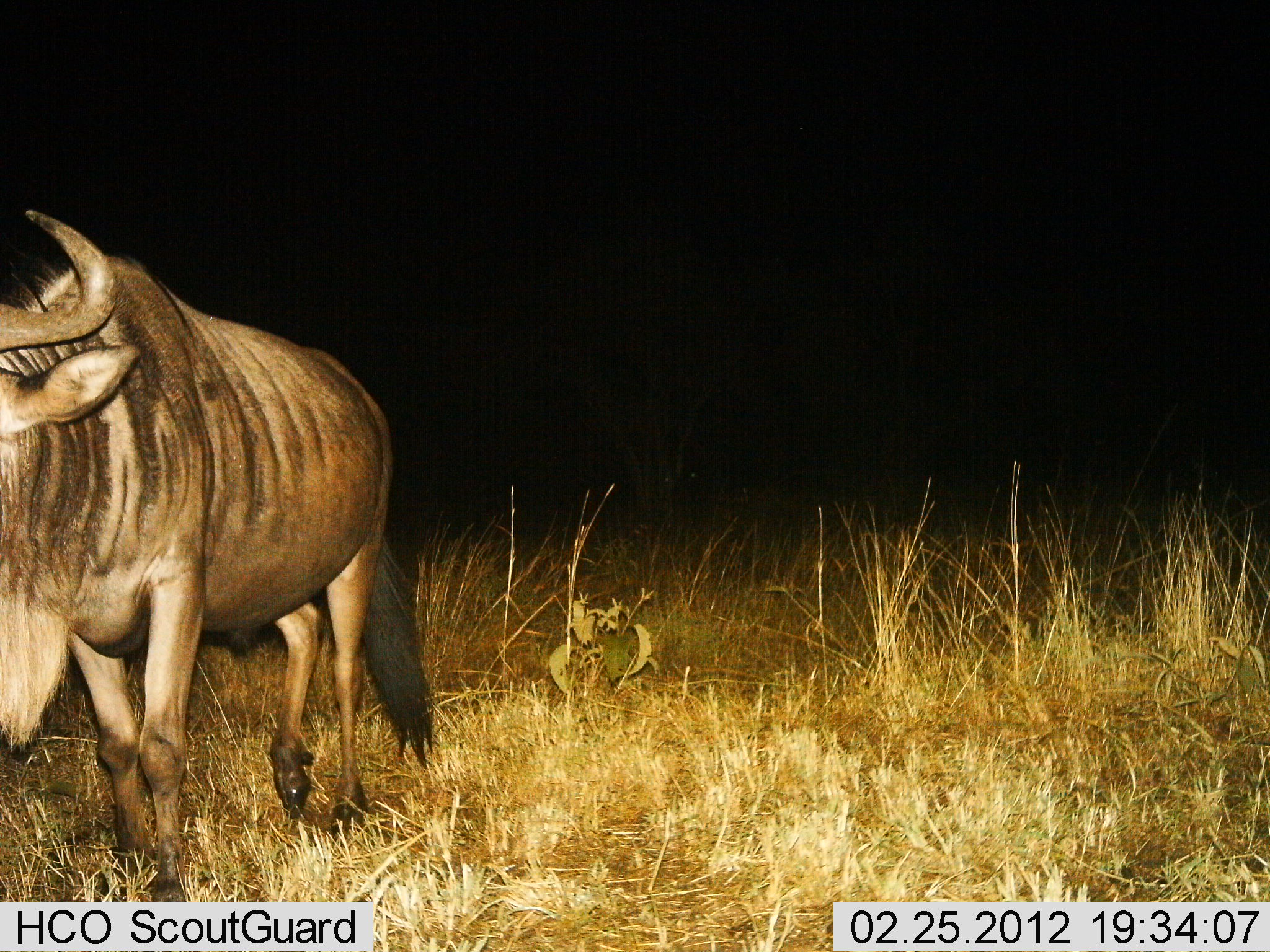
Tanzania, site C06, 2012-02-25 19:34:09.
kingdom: Animalia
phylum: Chordata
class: Mammalia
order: Artiodactyla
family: Bovidae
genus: Connochaetes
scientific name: Connochaetes taurinus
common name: blue wildebeest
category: wildebeest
Wildebeest (blue wildebeest) (Connochaetes taurinus), count 1. Behavior (volunteer vote fractions): standing 48%, resting 0%, moving 52%, interacting 0%. Young present (vote fraction): 0%. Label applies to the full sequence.